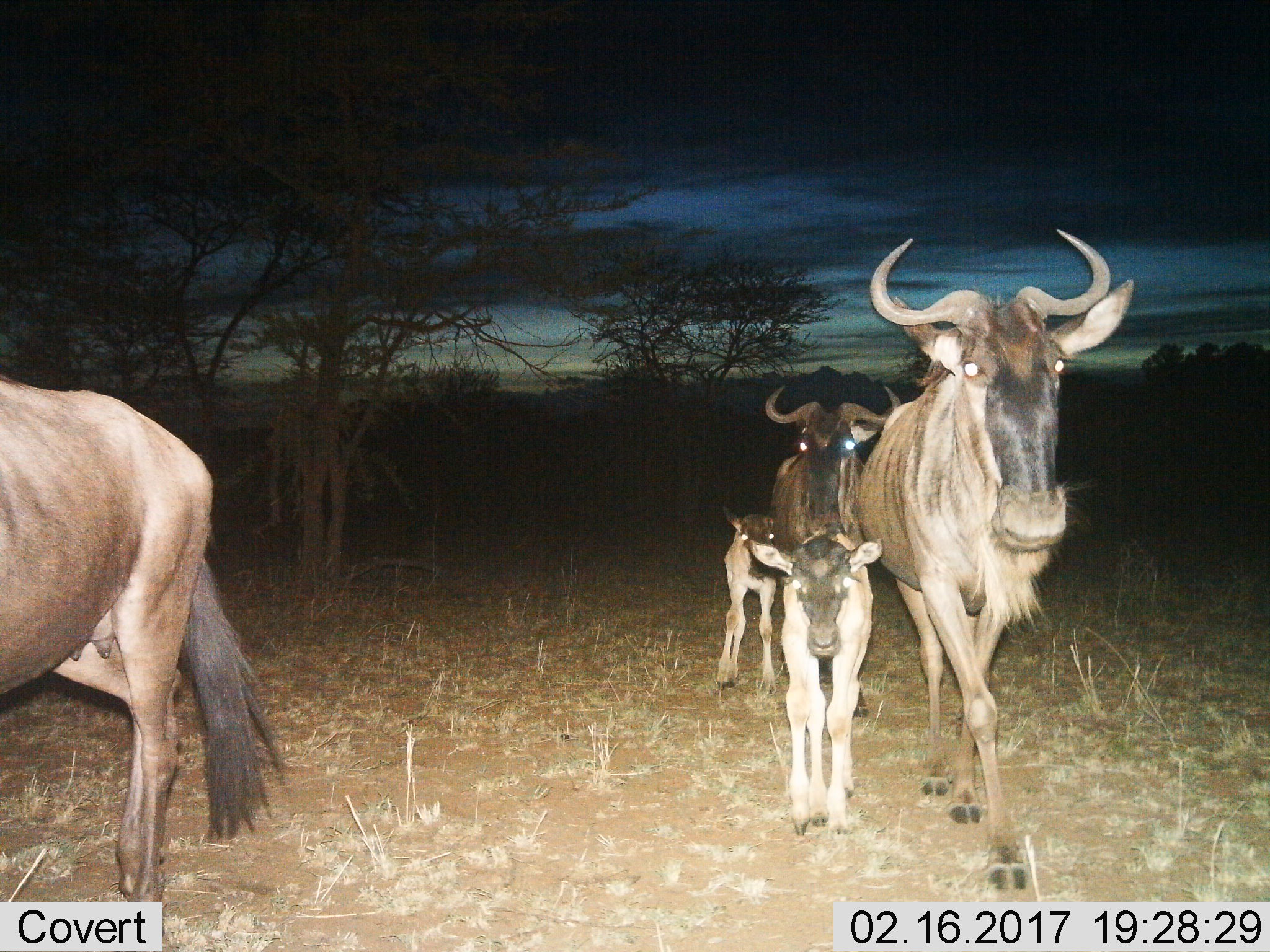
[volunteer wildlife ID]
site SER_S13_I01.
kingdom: Animalia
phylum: Chordata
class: Mammalia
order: Artiodactyla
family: Bovidae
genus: Connochaetes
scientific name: Connochaetes taurinus taurinus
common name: blue wildebeest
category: wildebeestblue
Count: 5.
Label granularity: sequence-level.